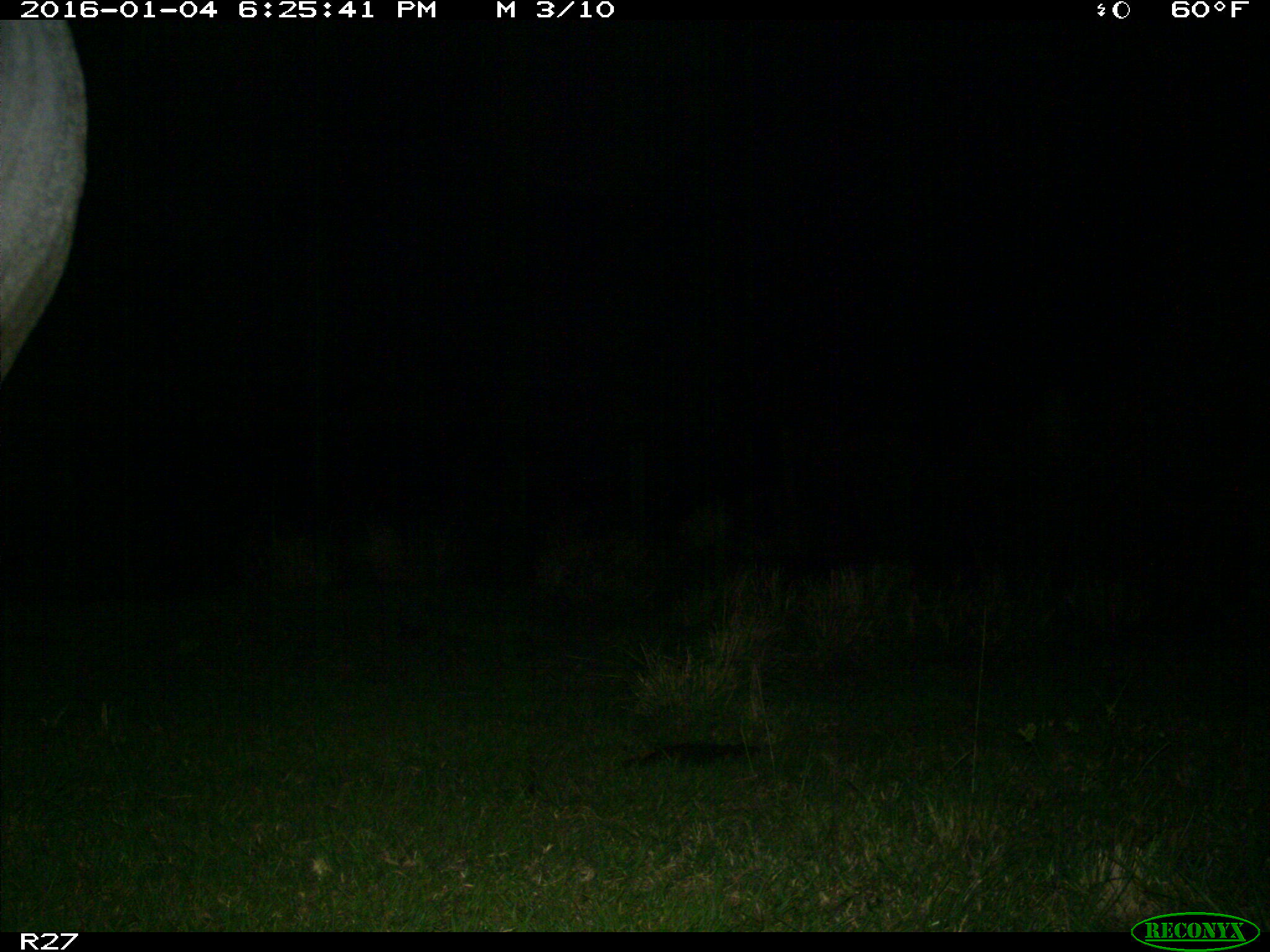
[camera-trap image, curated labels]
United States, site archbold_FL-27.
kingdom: Animalia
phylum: Chordata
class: Mammalia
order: Artiodactyla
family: Bovidae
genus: Bos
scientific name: Bos taurus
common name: domestic cow